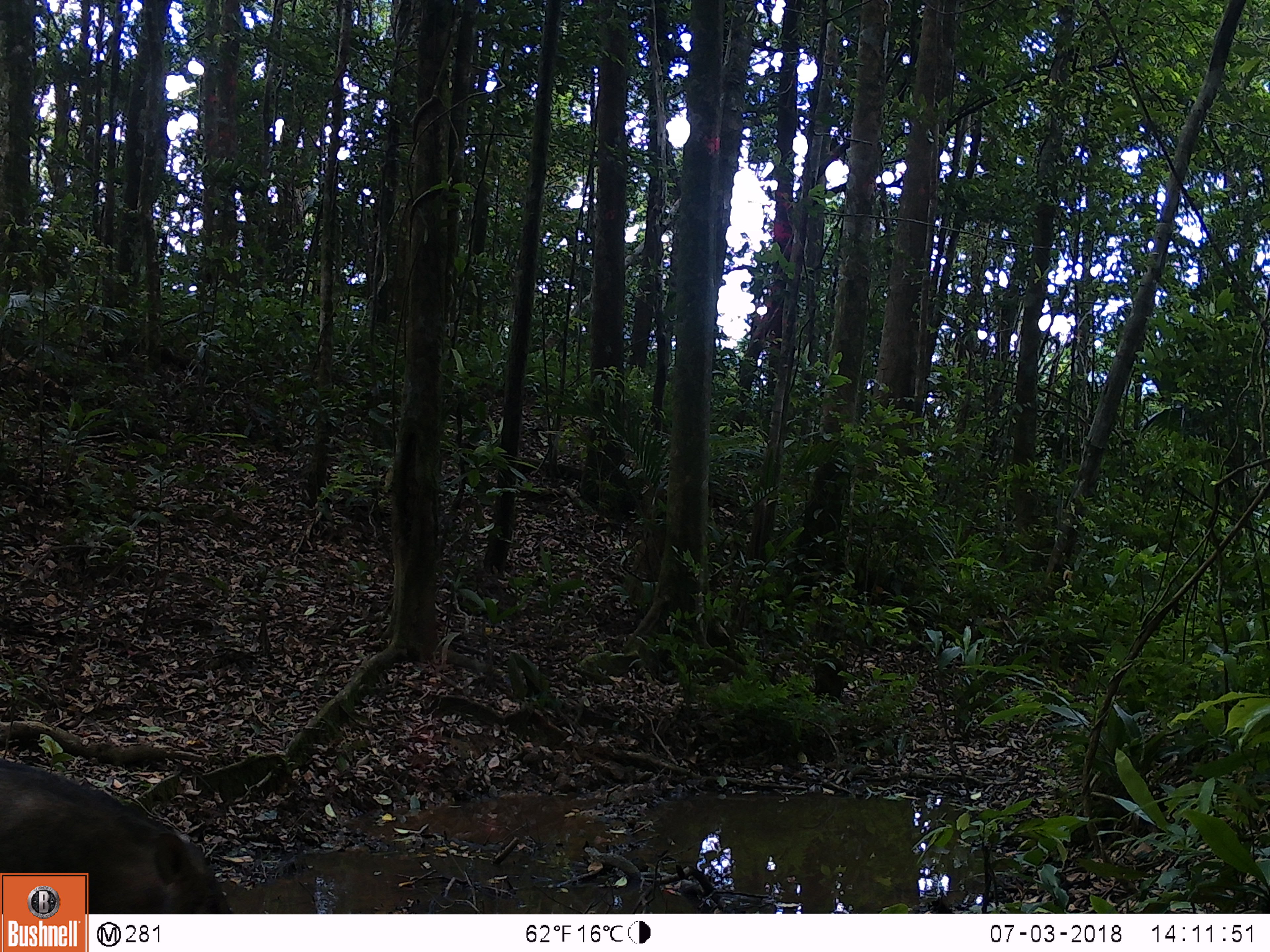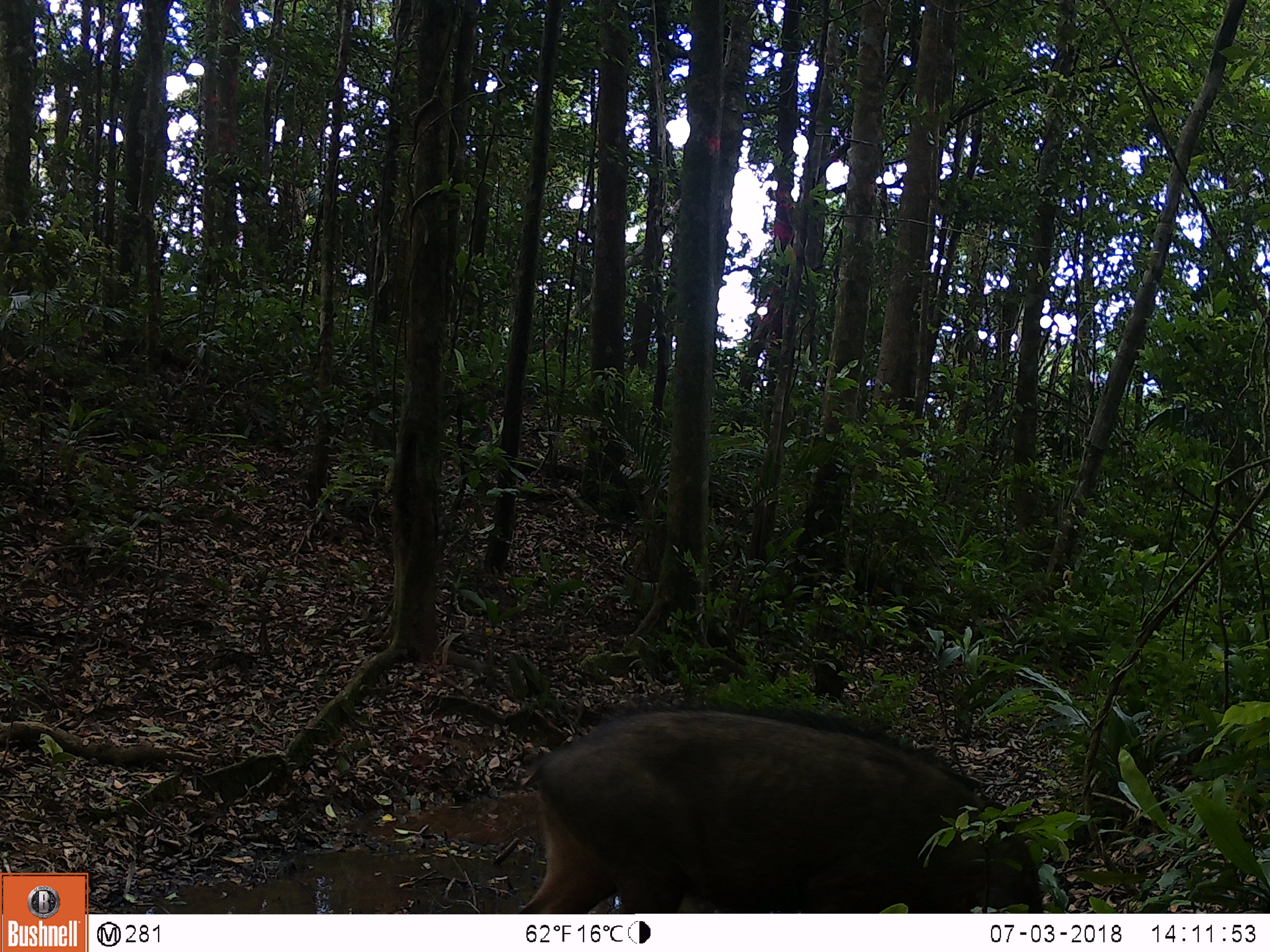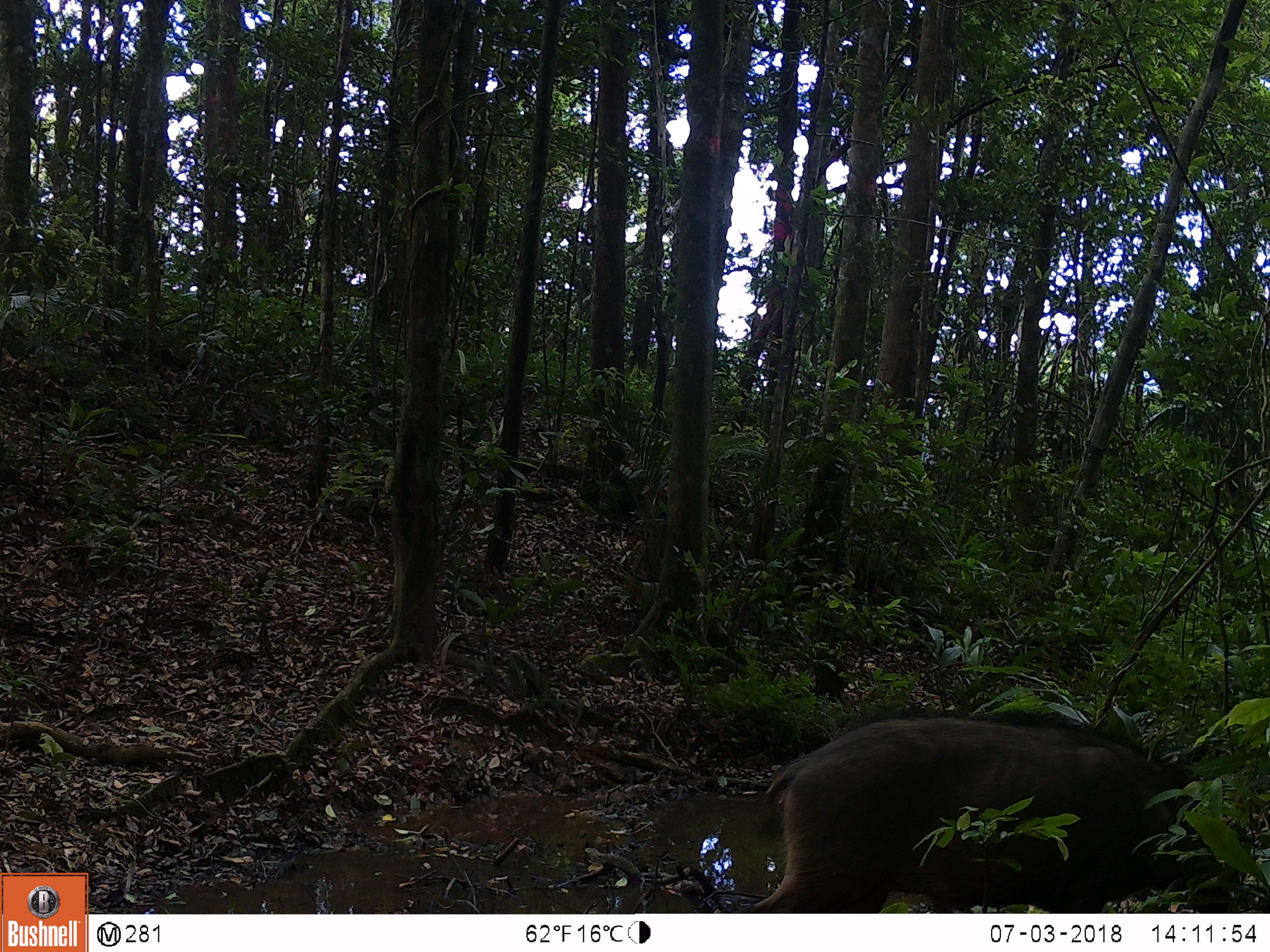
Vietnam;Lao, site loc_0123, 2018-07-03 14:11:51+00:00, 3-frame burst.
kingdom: Animalia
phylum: Chordata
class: Mammalia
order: Artiodactyla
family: Suidae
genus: Sus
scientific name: Sus scrofa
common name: eurasian wild pig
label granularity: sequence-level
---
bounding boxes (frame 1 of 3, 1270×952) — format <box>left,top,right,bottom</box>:
eurasian wild pig: <box>0,749,233,912</box>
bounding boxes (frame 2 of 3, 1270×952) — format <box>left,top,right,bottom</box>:
eurasian wild pig: <box>513,698,1045,912</box>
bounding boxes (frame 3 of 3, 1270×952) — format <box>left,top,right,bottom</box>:
eurasian wild pig: <box>743,703,1244,912</box>